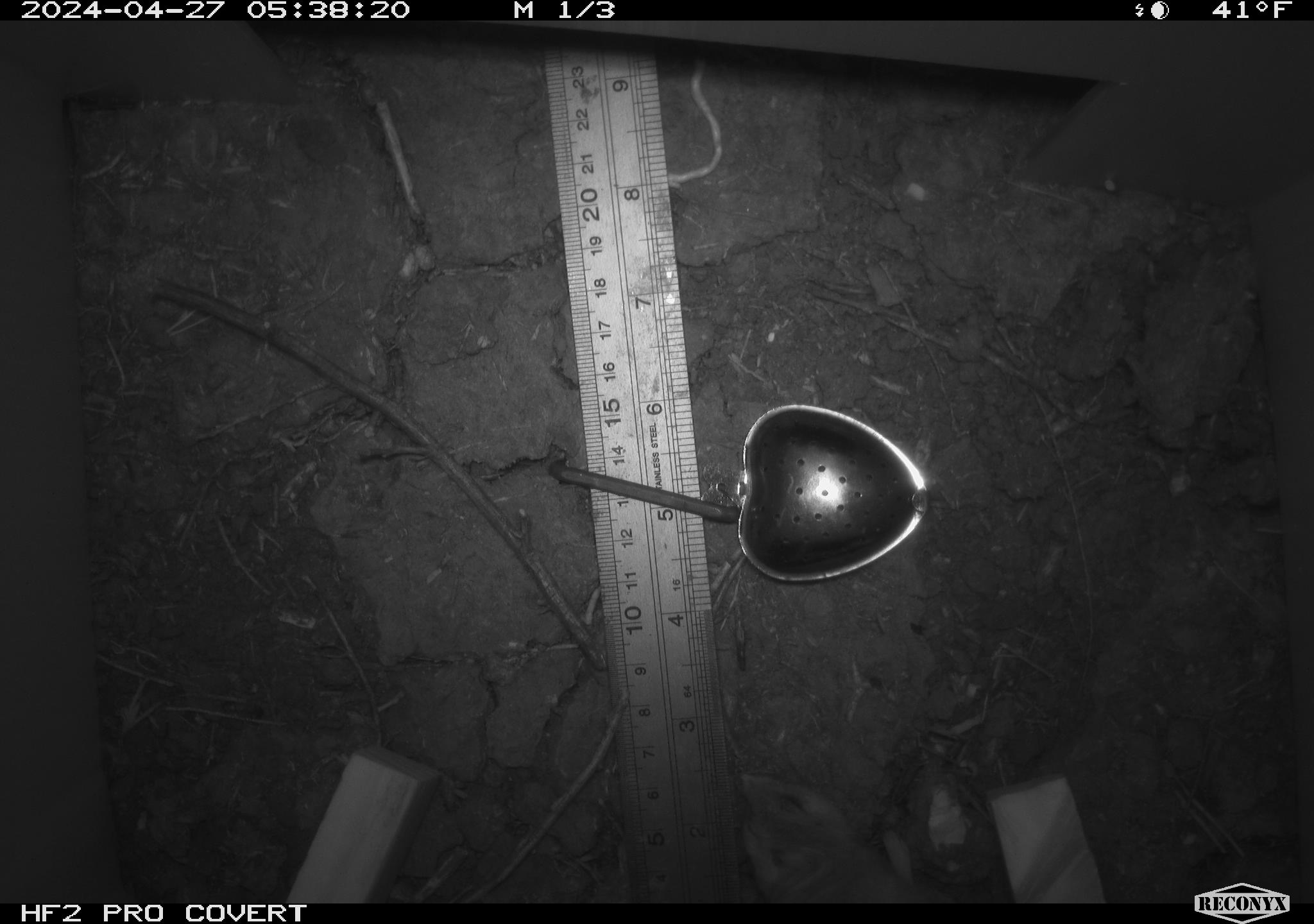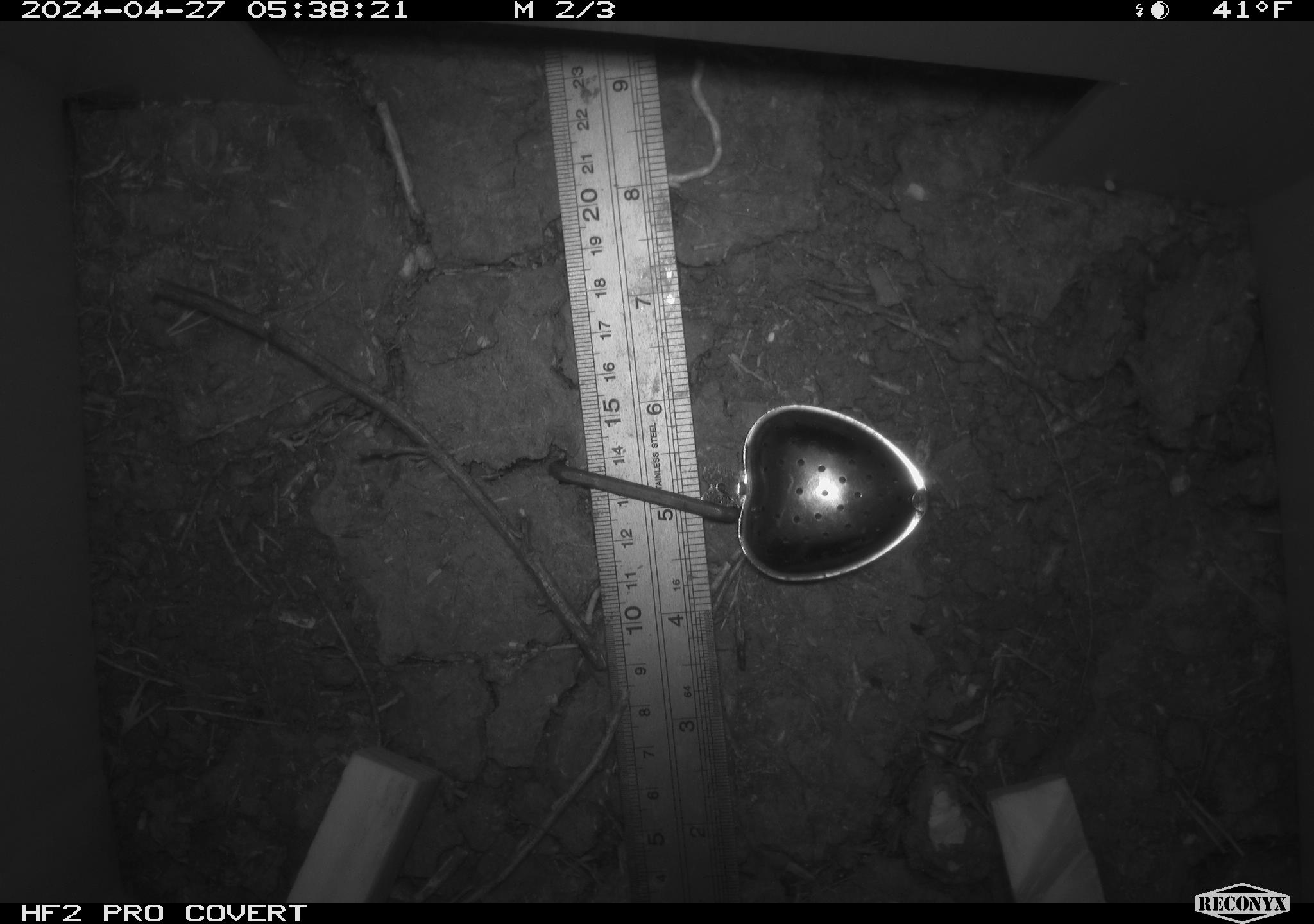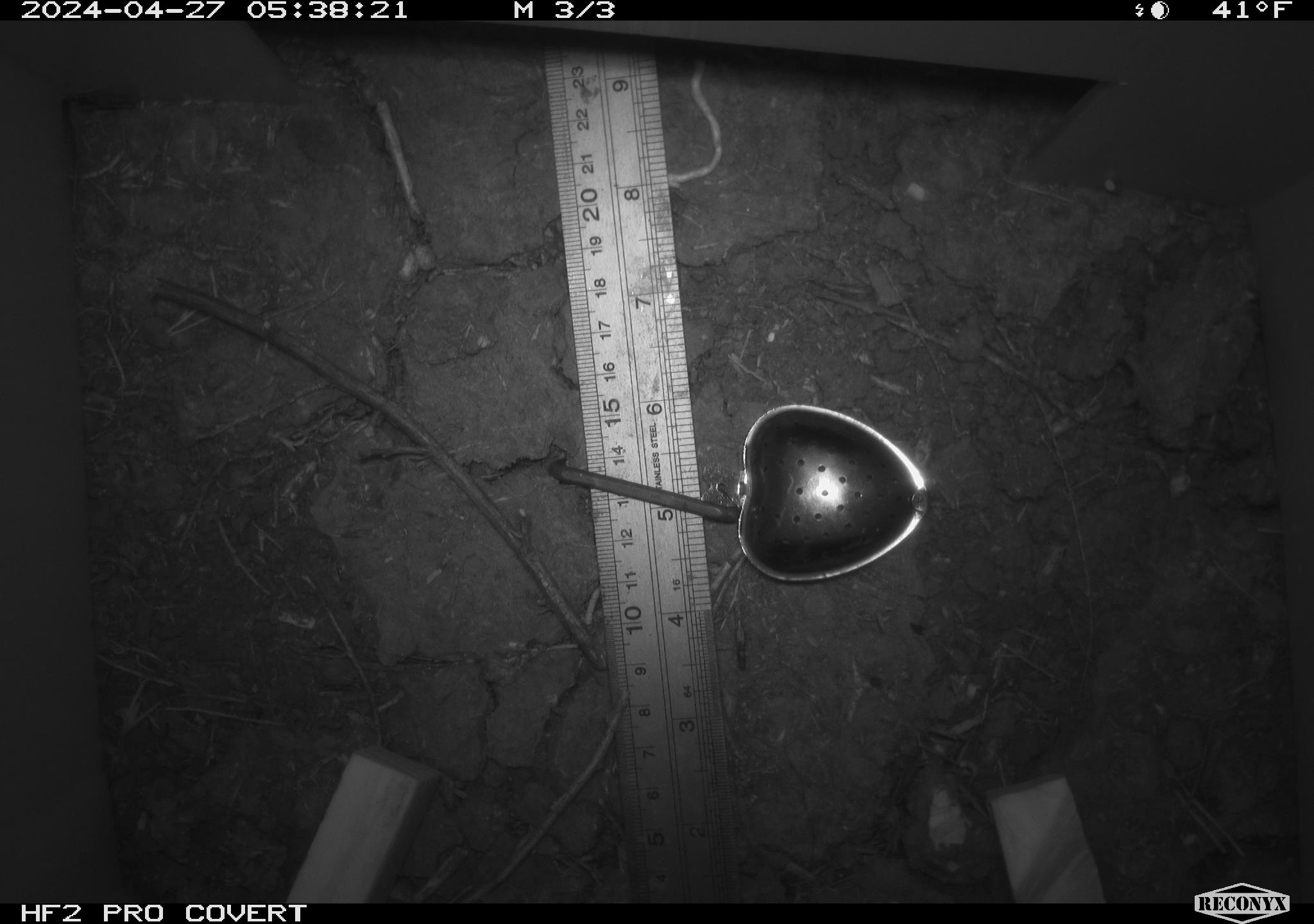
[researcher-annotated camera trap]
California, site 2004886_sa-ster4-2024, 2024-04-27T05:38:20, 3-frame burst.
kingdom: Animalia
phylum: Chordata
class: Mammalia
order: Rodentia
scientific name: Rodentia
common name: mouse species